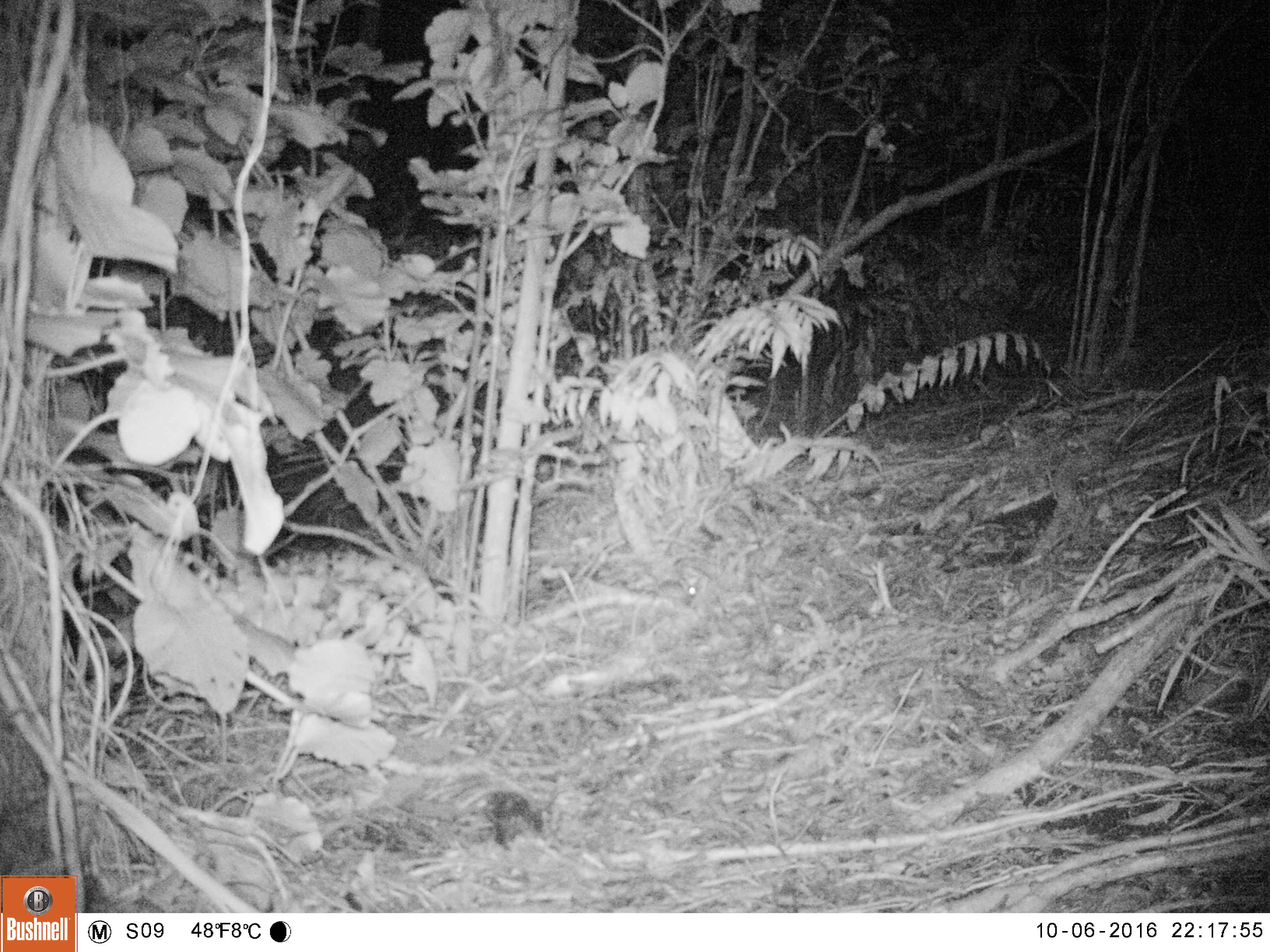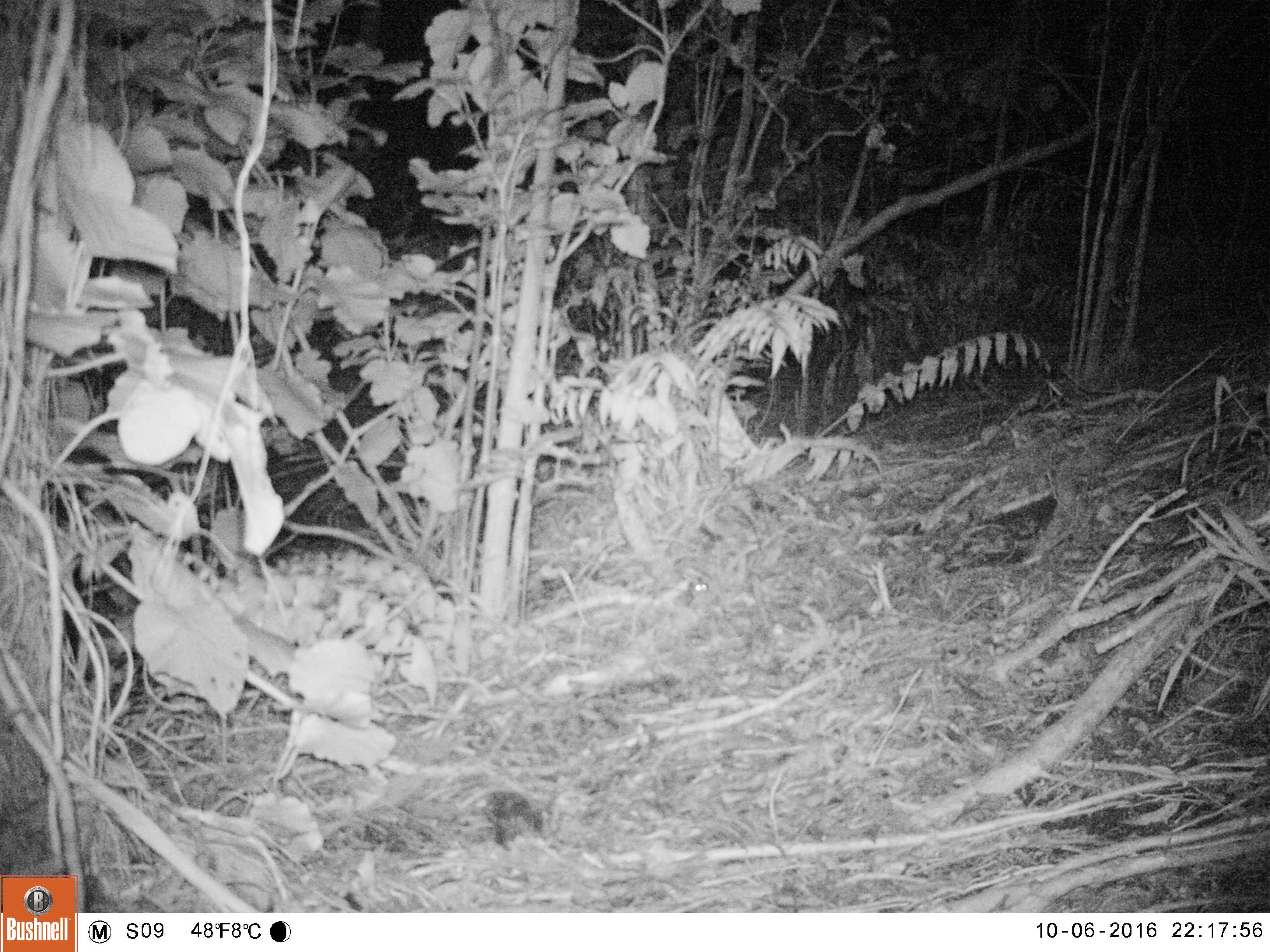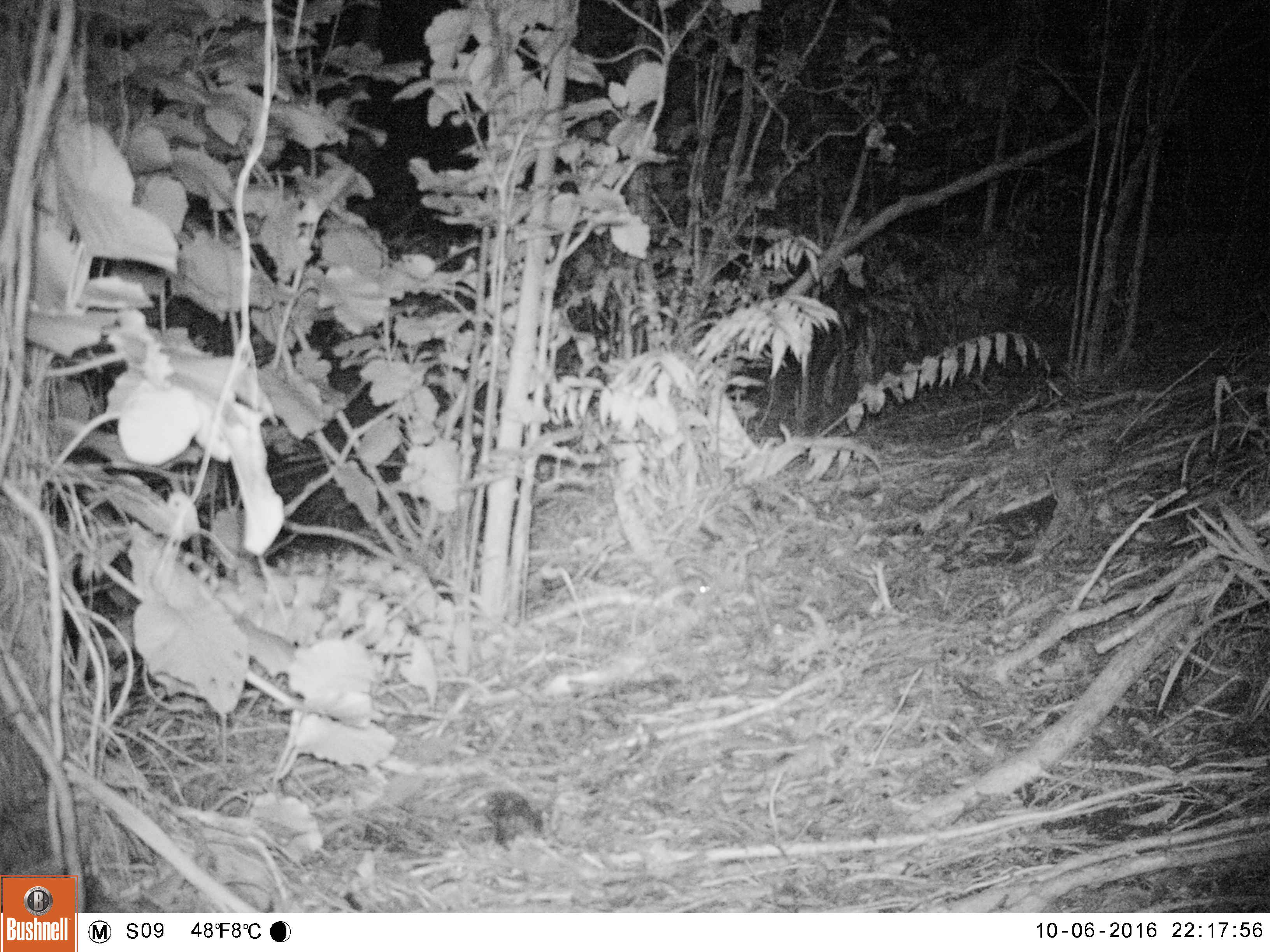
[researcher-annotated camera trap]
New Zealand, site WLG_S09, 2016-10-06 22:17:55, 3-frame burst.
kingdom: Animalia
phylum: Chordata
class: Mammalia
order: Rodentia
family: Muridae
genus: Mus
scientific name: Mus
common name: mouse